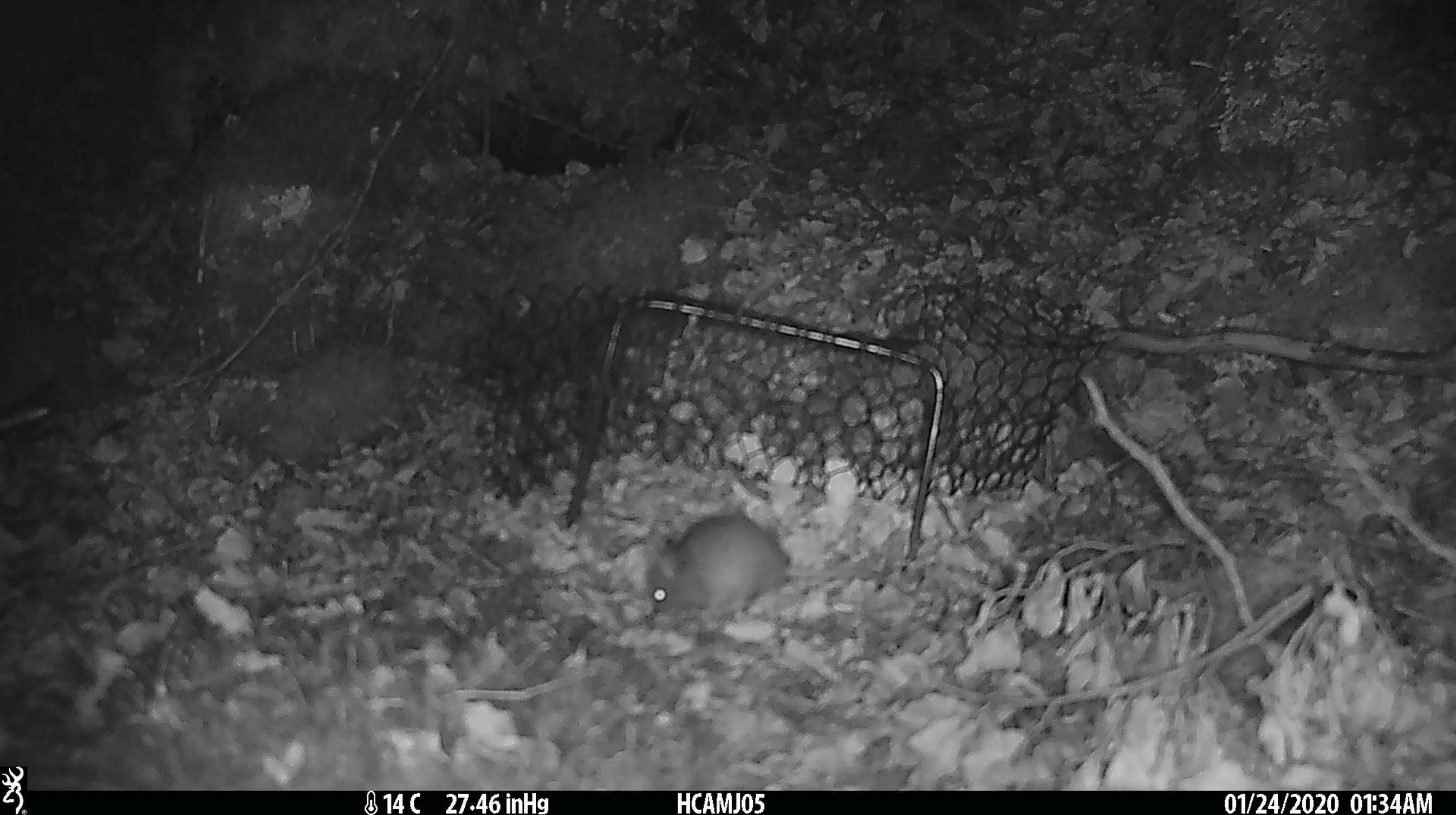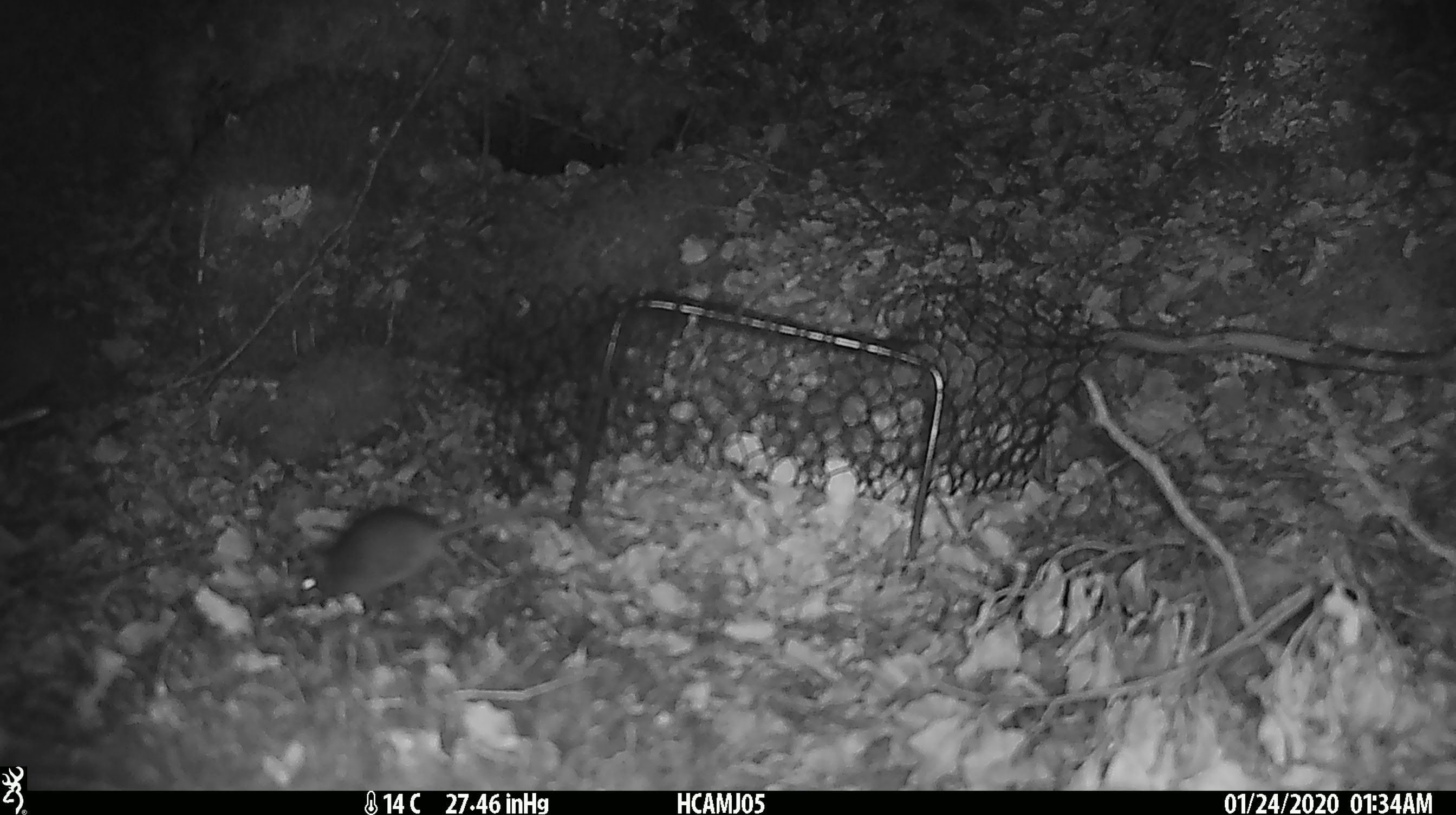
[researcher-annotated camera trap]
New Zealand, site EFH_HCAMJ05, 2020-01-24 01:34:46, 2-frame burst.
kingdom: Animalia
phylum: Chordata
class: Mammalia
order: Rodentia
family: Muridae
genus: Mus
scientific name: Mus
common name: mouse